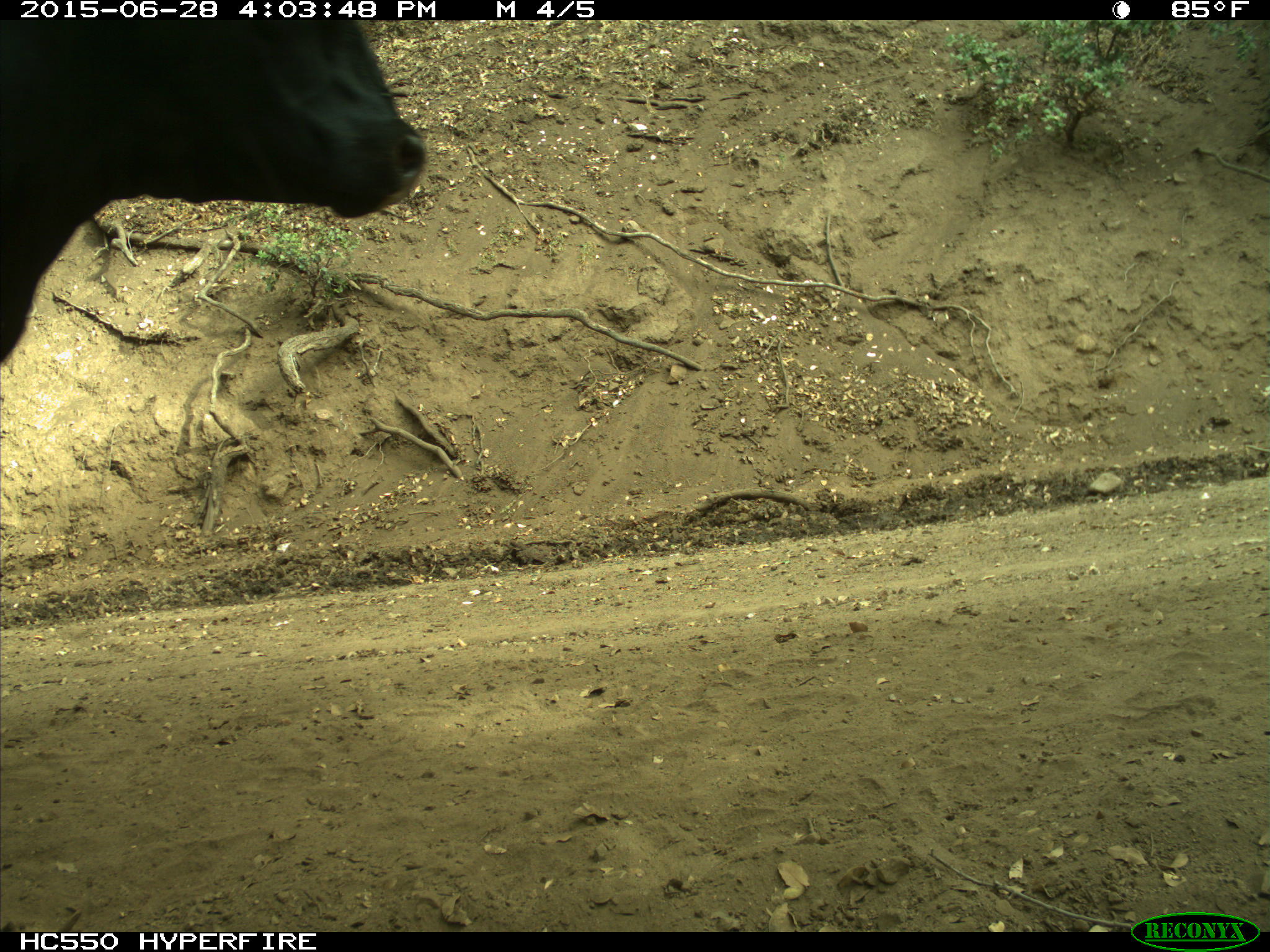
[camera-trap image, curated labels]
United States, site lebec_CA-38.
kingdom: Animalia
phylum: Chordata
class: Mammalia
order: Artiodactyla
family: Bovidae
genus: Bos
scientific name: Bos taurus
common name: domestic cow